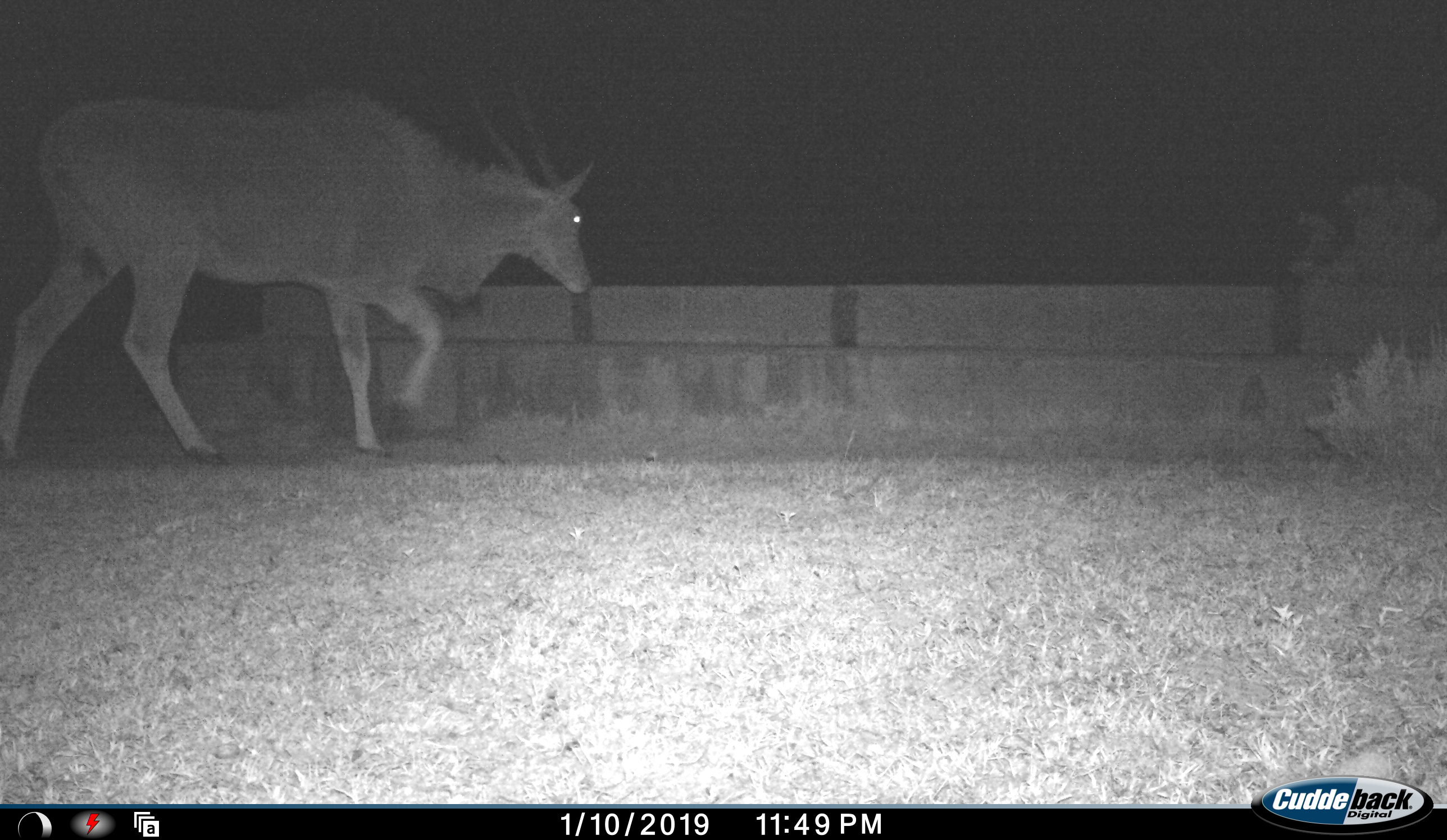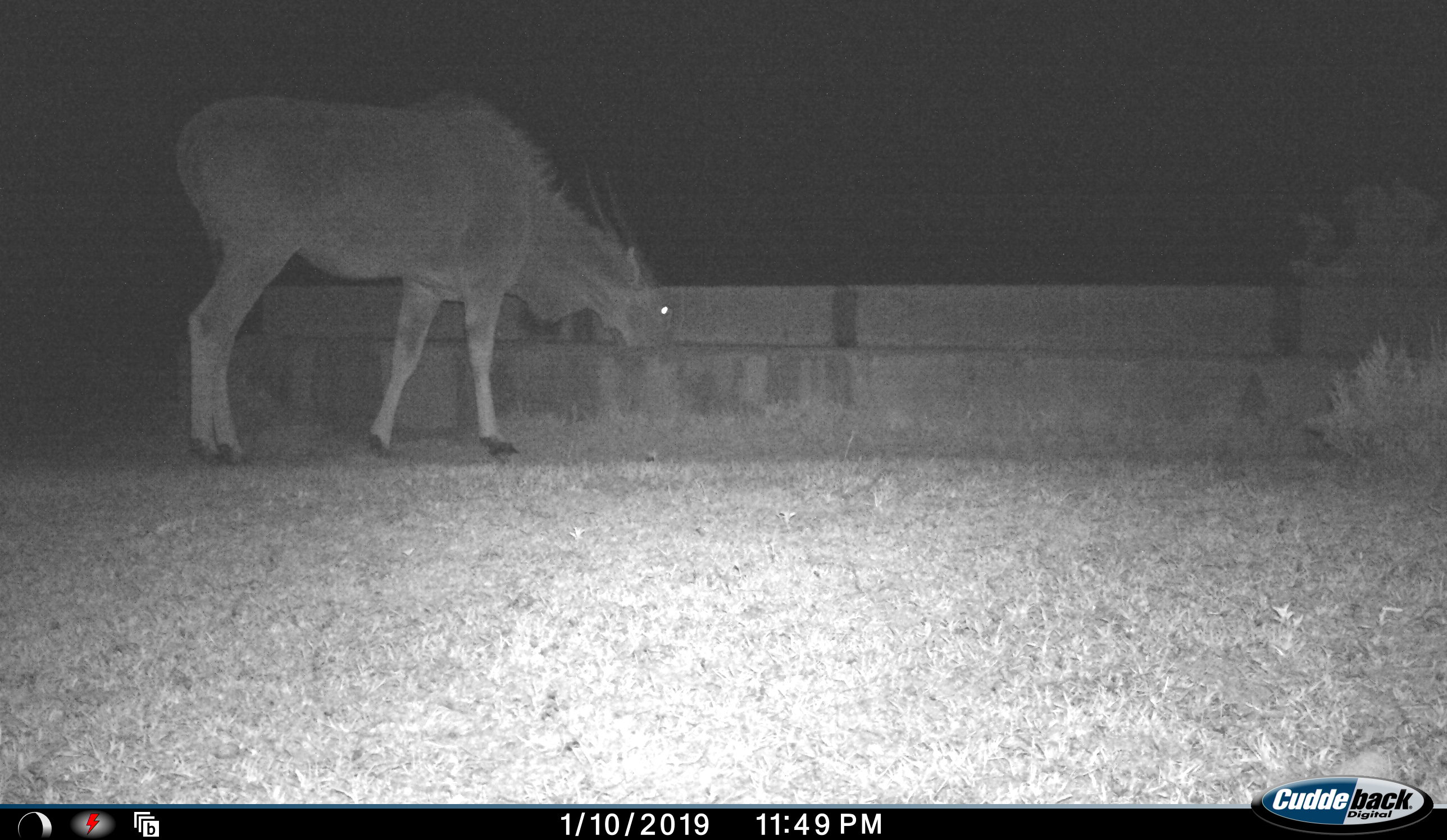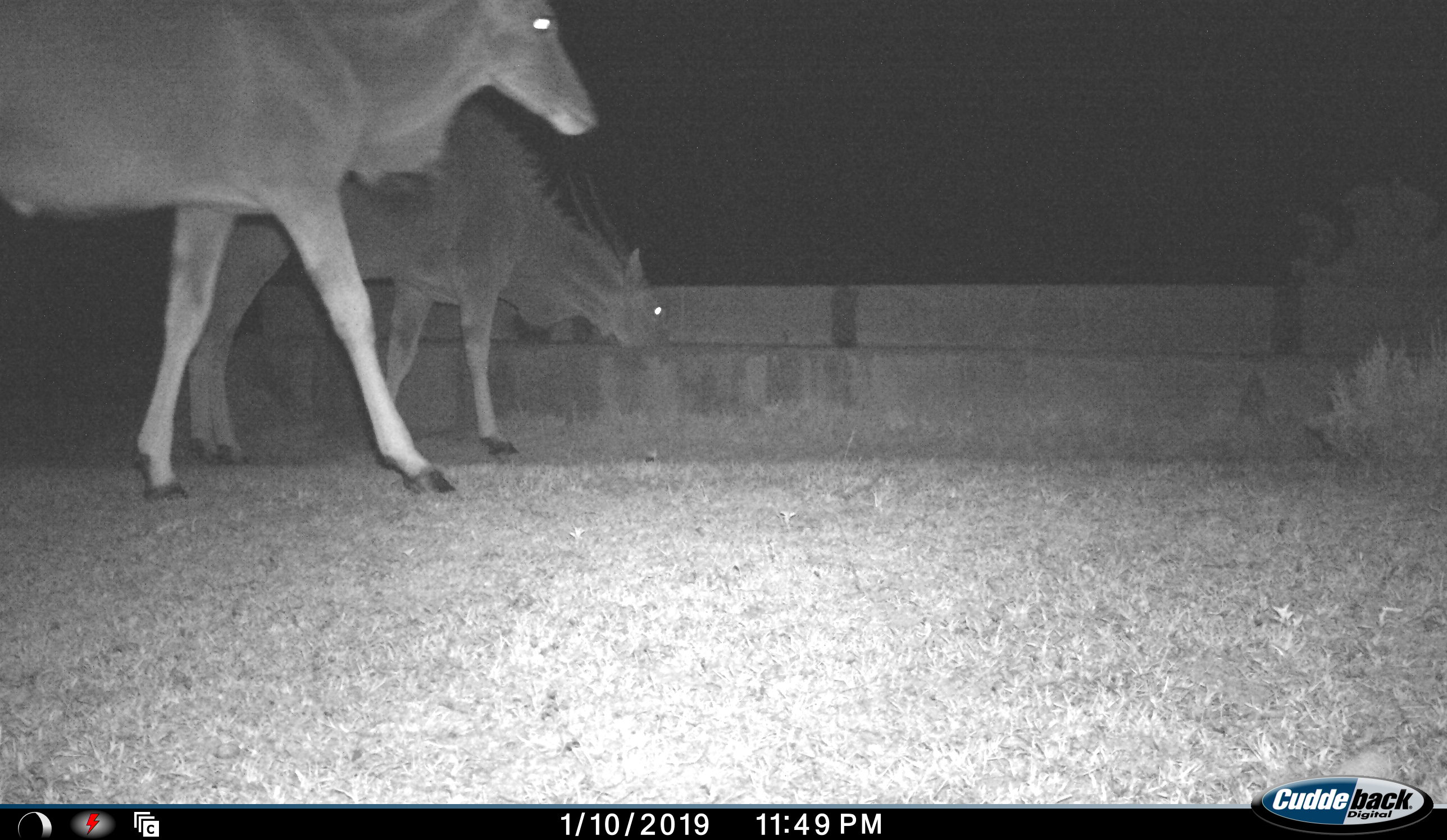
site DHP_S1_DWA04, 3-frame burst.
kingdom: Animalia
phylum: Chordata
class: Mammalia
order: Artiodactyla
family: Bovidae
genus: Tragelaphus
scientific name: Tragelaphus oryx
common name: eland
Eland (Tragelaphus oryx), count 2. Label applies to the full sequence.